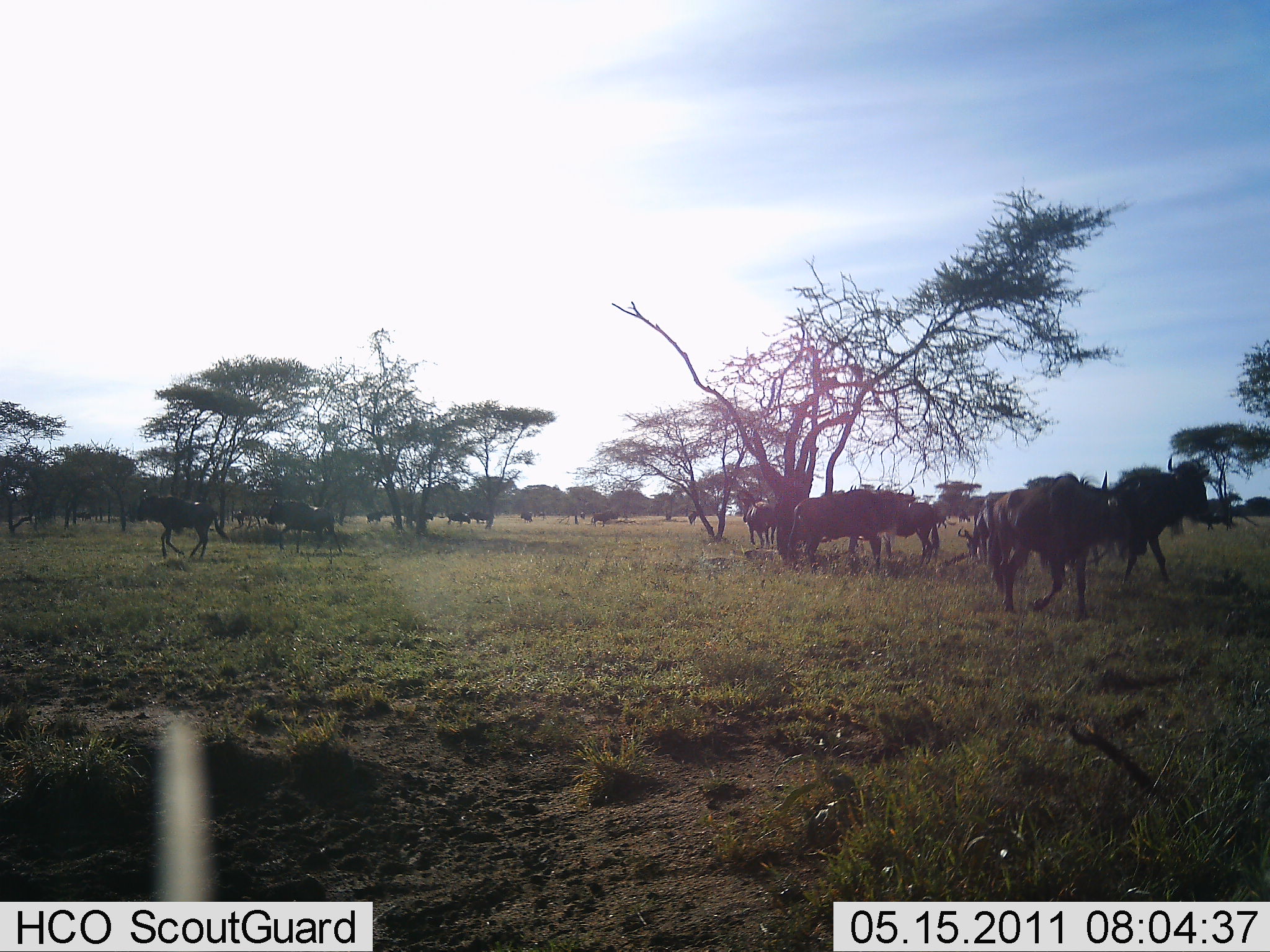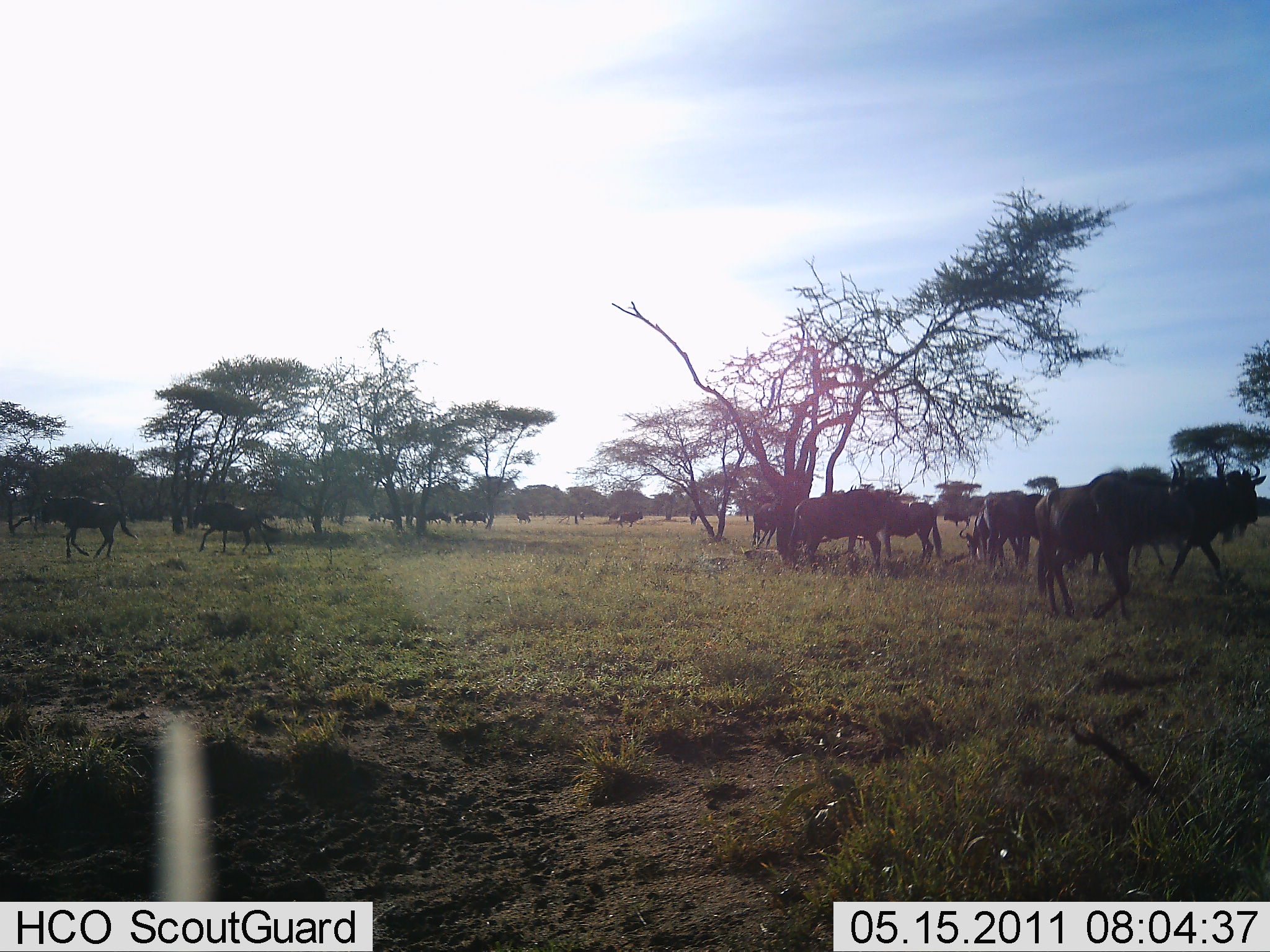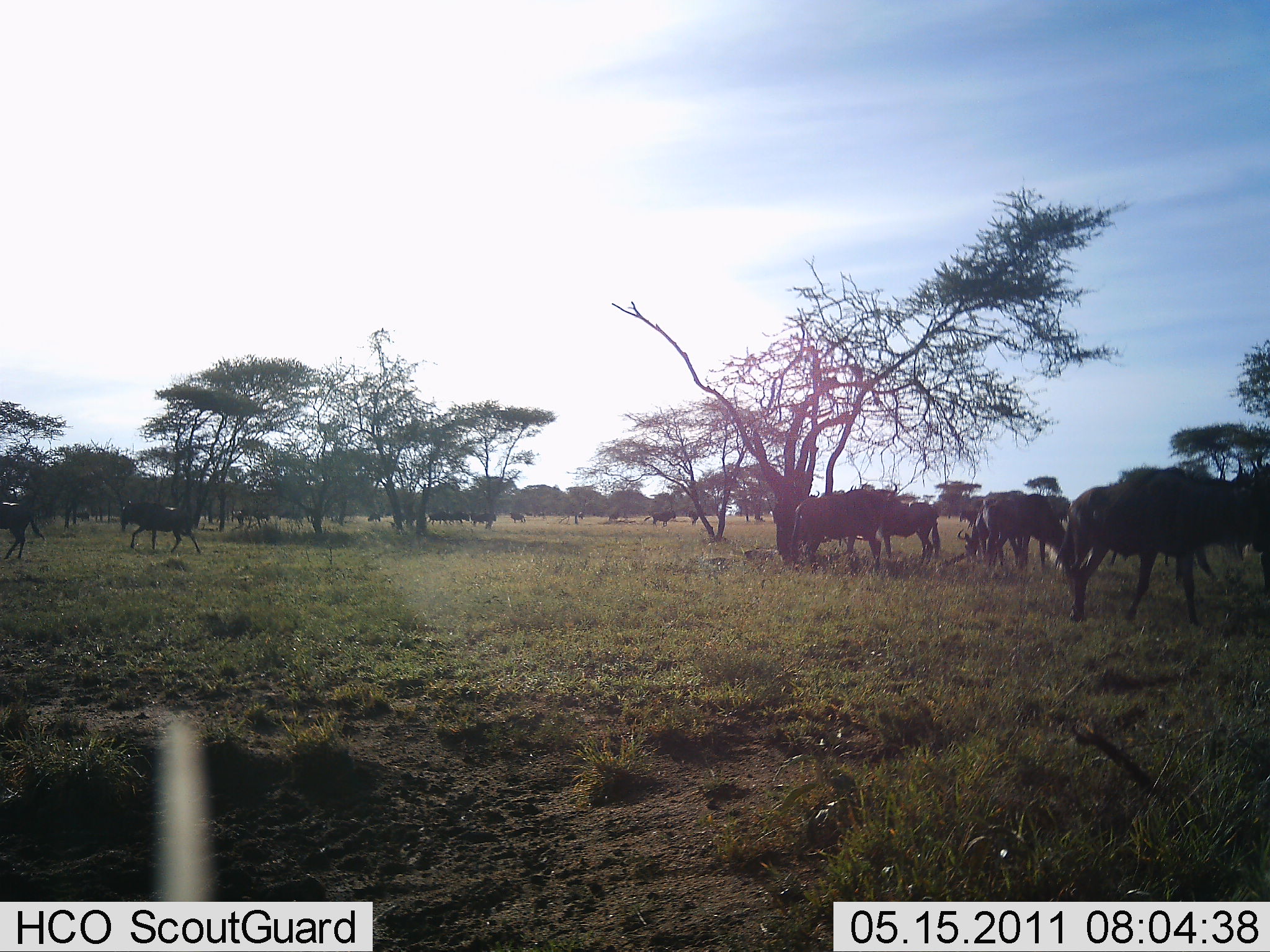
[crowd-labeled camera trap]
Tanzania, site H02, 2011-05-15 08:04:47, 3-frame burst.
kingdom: Animalia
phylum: Chordata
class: Mammalia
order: Artiodactyla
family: Bovidae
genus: Connochaetes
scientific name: Connochaetes taurinus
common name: blue wildebeest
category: wildebeest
Wildebeest (blue wildebeest) (Connochaetes taurinus), count 11-50. Behavior (volunteer vote fractions): standing 60%, resting 0%, moving 90%, interacting 0%. Young present (vote fraction): 0%. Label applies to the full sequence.